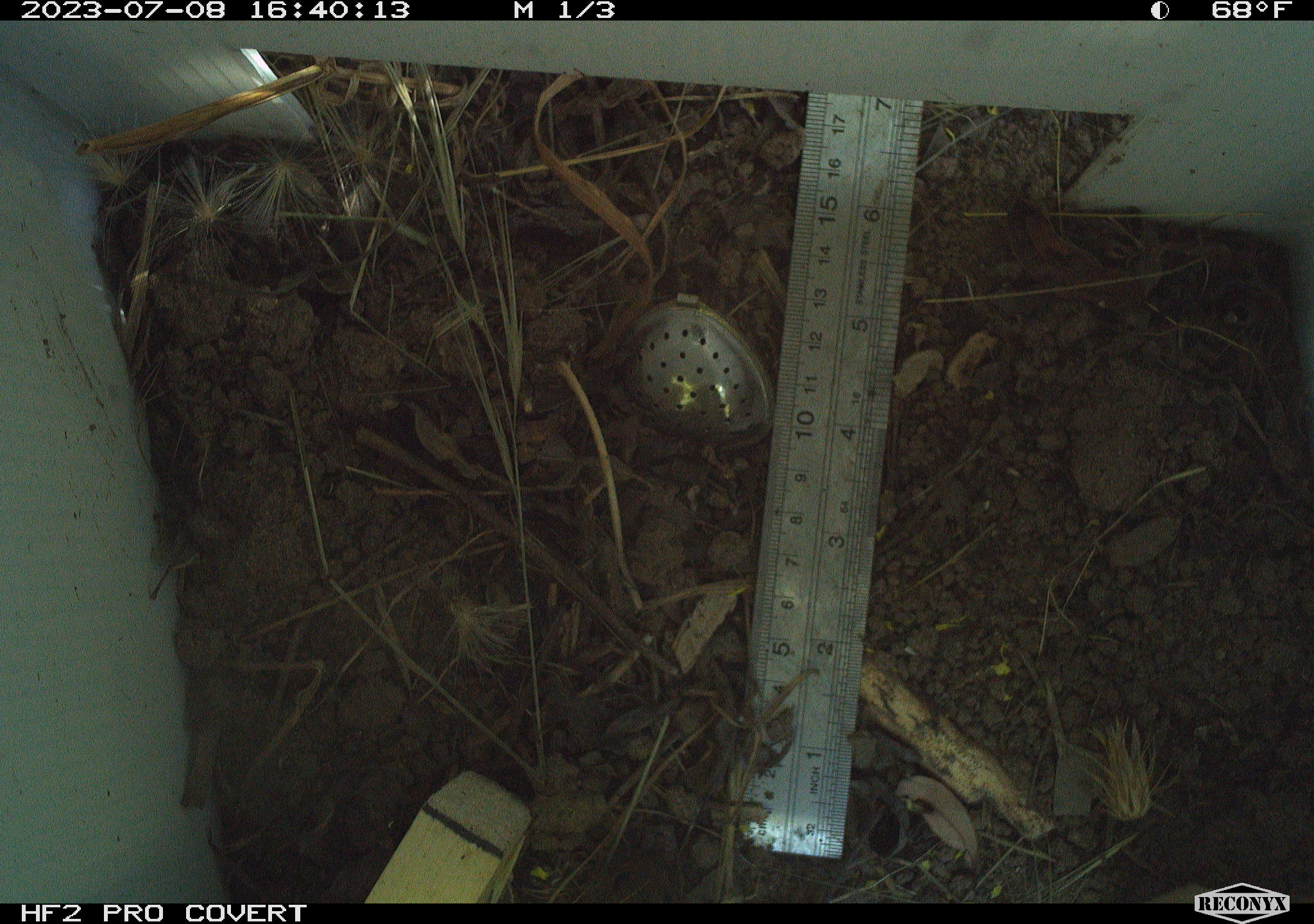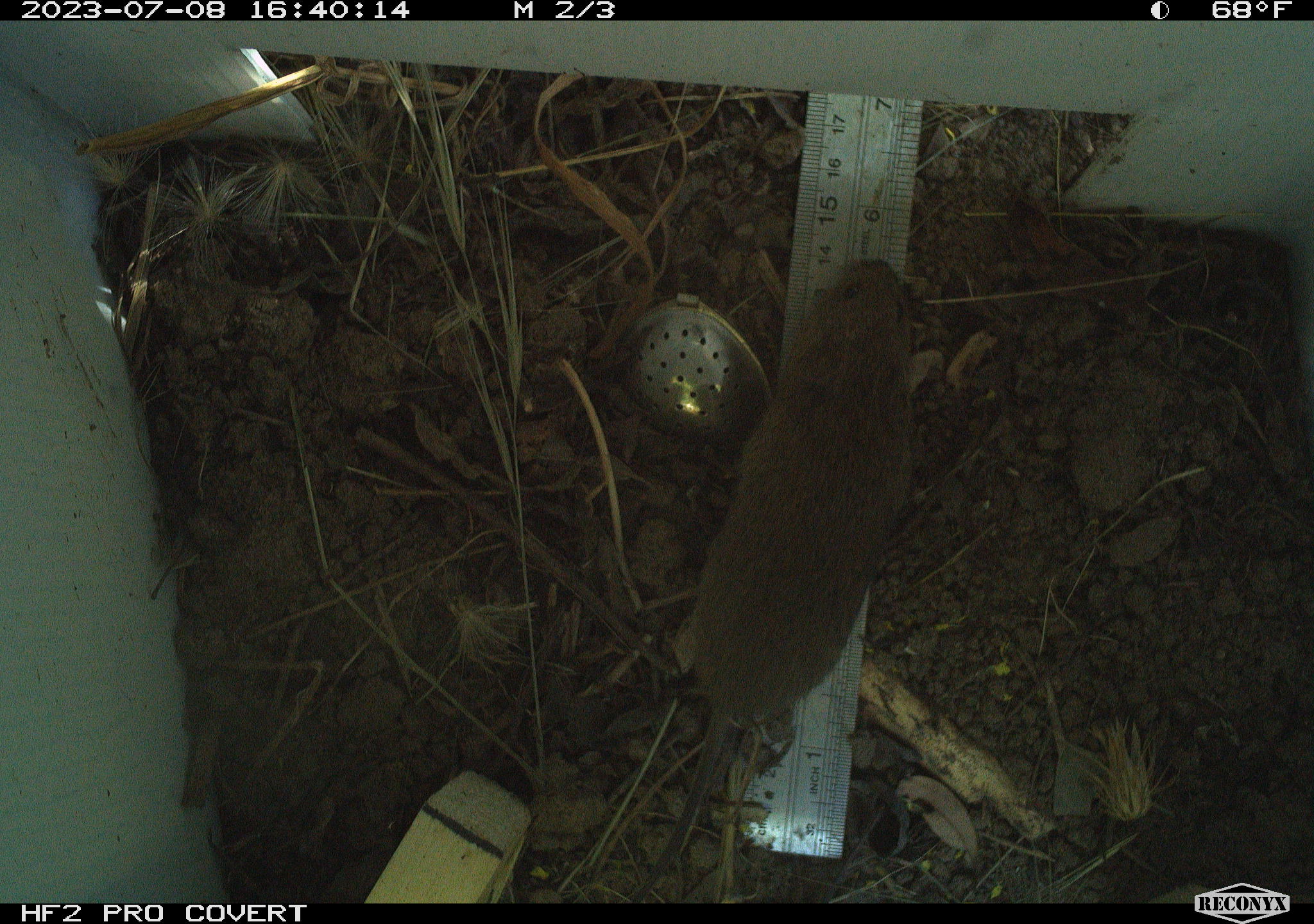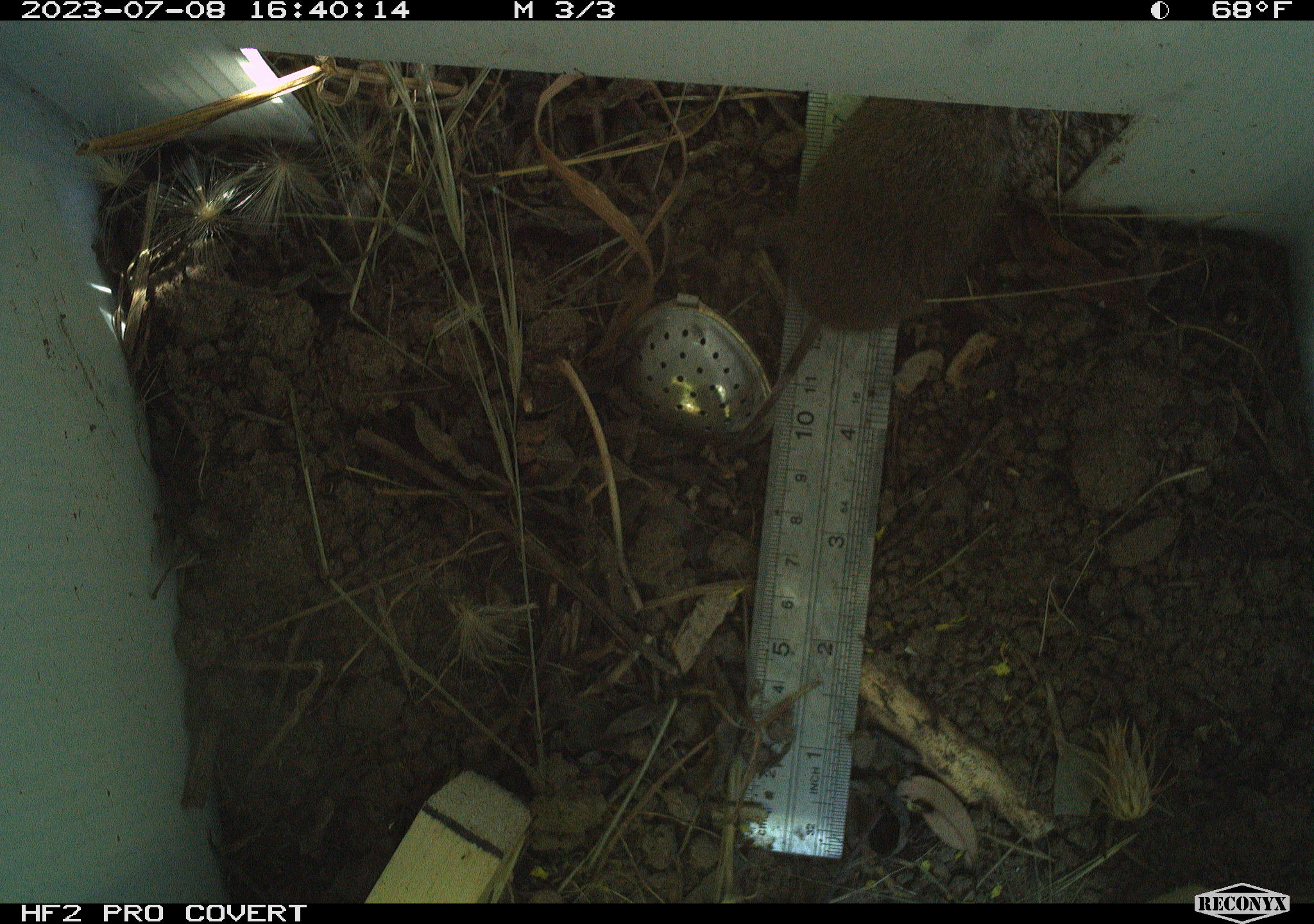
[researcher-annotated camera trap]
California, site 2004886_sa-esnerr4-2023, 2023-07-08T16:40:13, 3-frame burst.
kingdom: Animalia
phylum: Chordata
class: Mammalia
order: Rodentia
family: Cricetidae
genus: Microtus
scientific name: Microtus californicus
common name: california vole